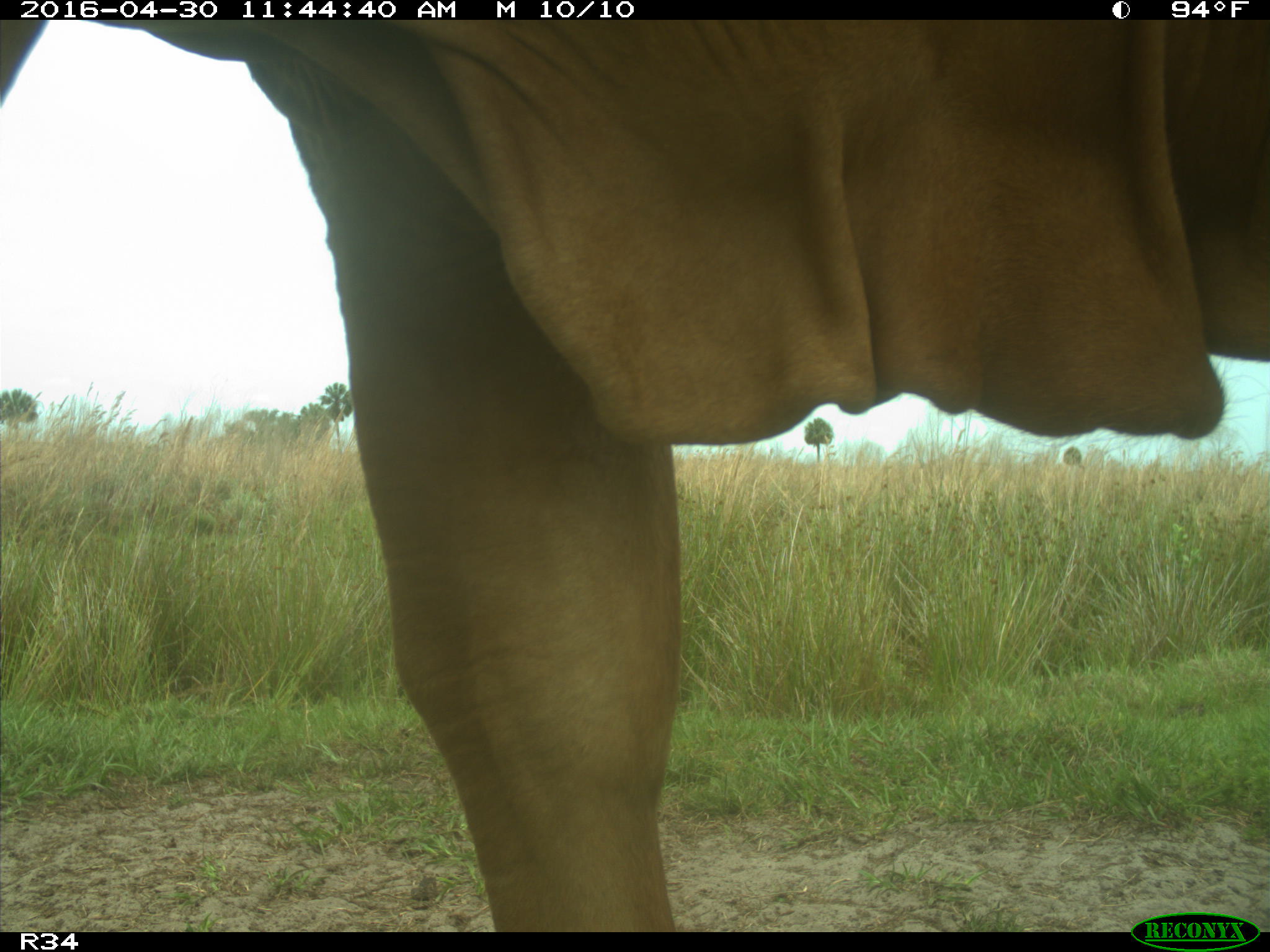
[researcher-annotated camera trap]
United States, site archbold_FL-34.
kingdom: Animalia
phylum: Chordata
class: Mammalia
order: Artiodactyla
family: Bovidae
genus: Bos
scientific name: Bos taurus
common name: domestic cow